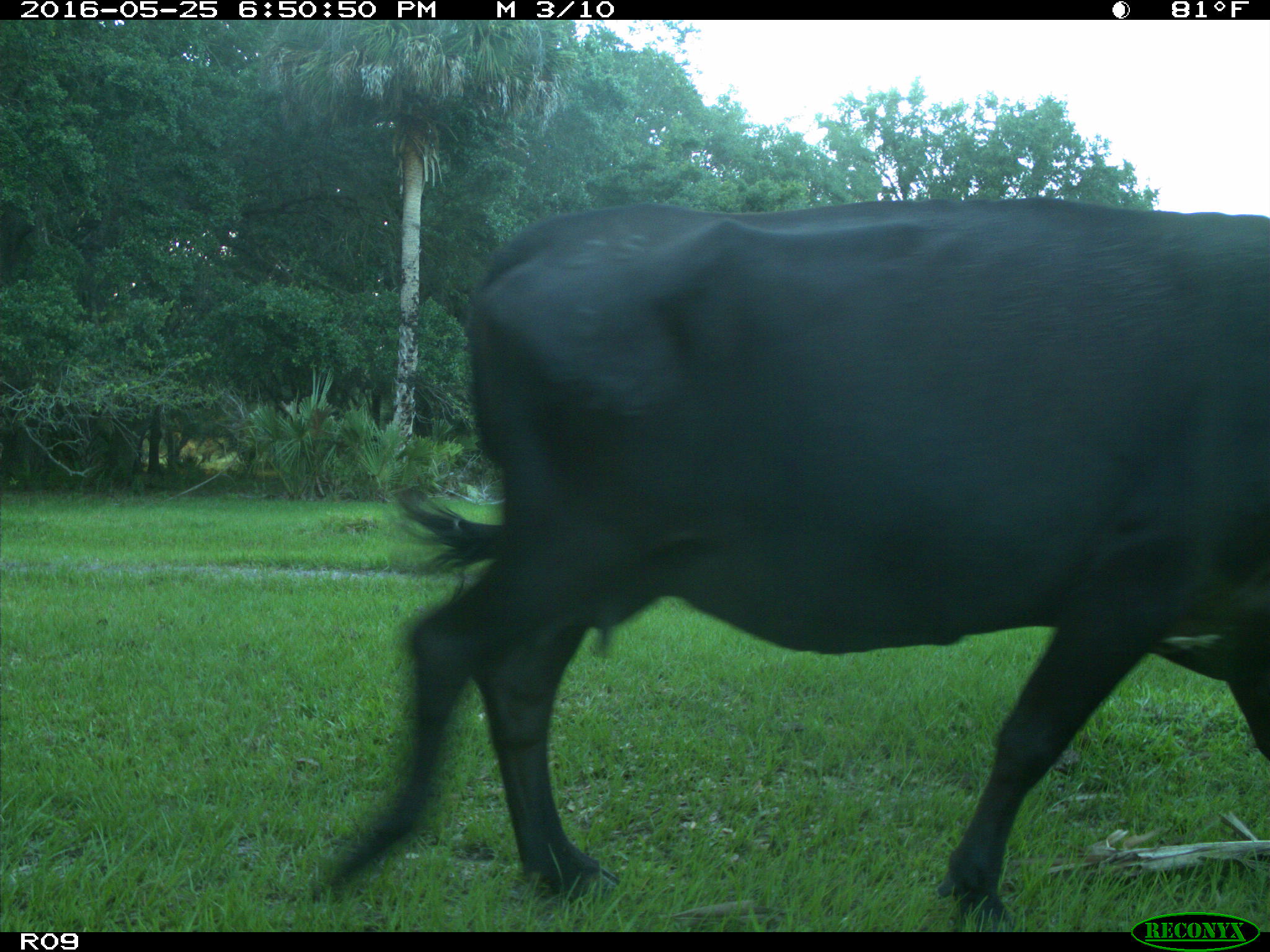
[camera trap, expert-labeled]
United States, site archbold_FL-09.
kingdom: Animalia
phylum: Chordata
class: Mammalia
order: Artiodactyla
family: Bovidae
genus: Bos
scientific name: Bos taurus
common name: domestic cow